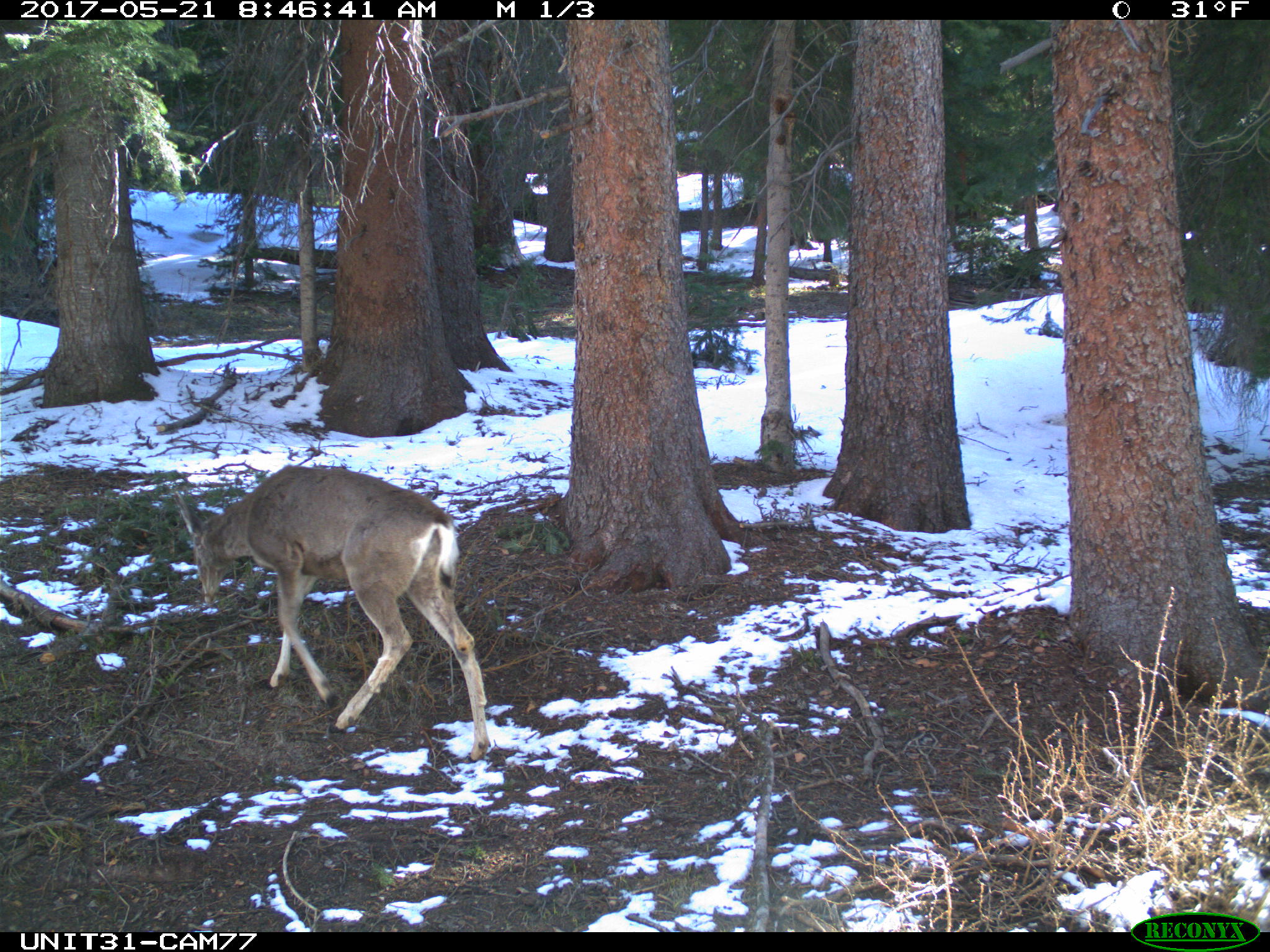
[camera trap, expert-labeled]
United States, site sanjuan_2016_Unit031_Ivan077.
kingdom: Animalia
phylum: Chordata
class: Mammalia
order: Artiodactyla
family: Cervidae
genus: Odocoileus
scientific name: Odocoileus hemionus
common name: mule deer